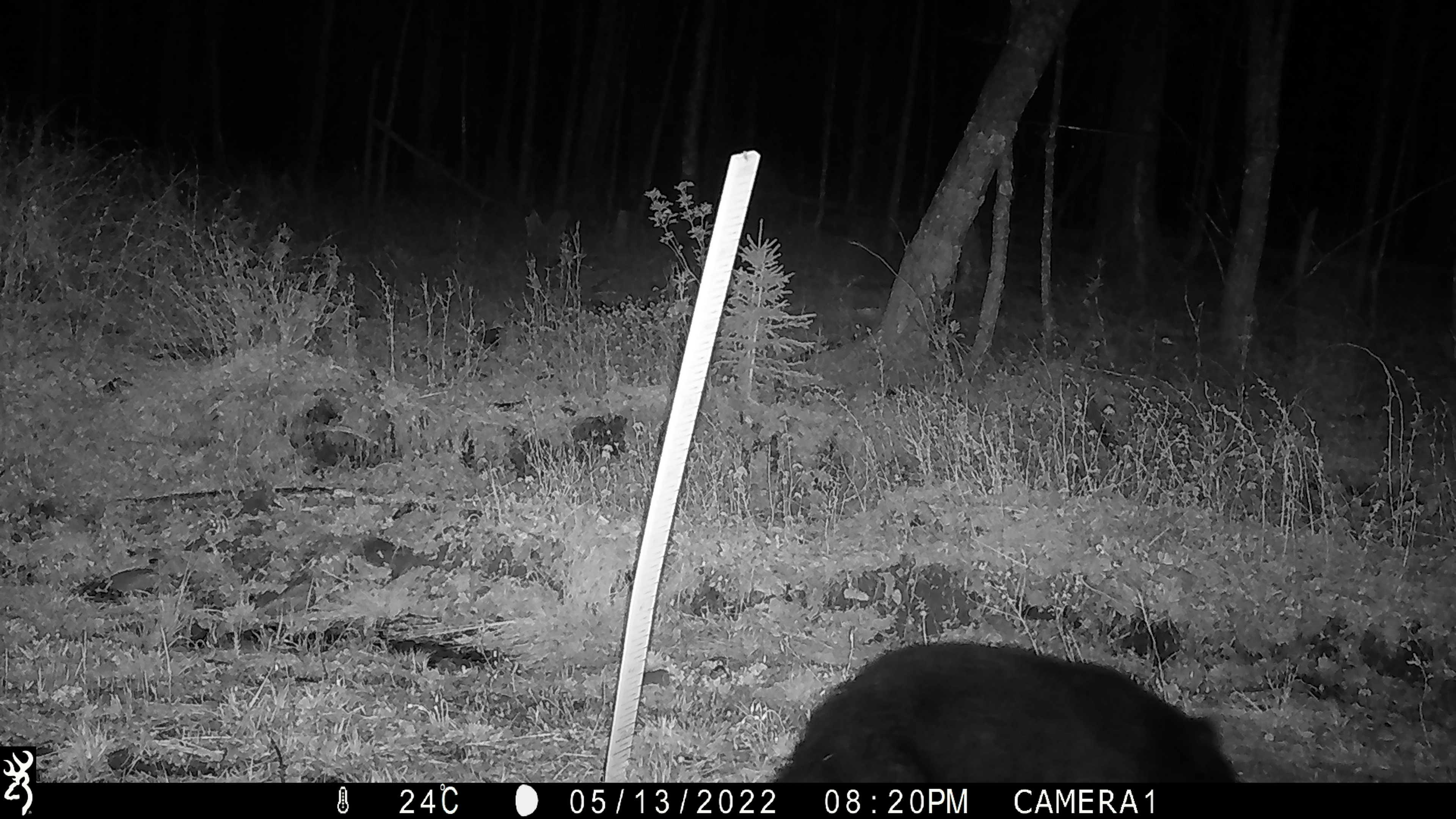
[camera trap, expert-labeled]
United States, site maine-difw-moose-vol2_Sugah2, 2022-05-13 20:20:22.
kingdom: Animalia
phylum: Chordata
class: Mammalia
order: Carnivora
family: Ursidae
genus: Ursus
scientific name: Ursus americanus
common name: black bear